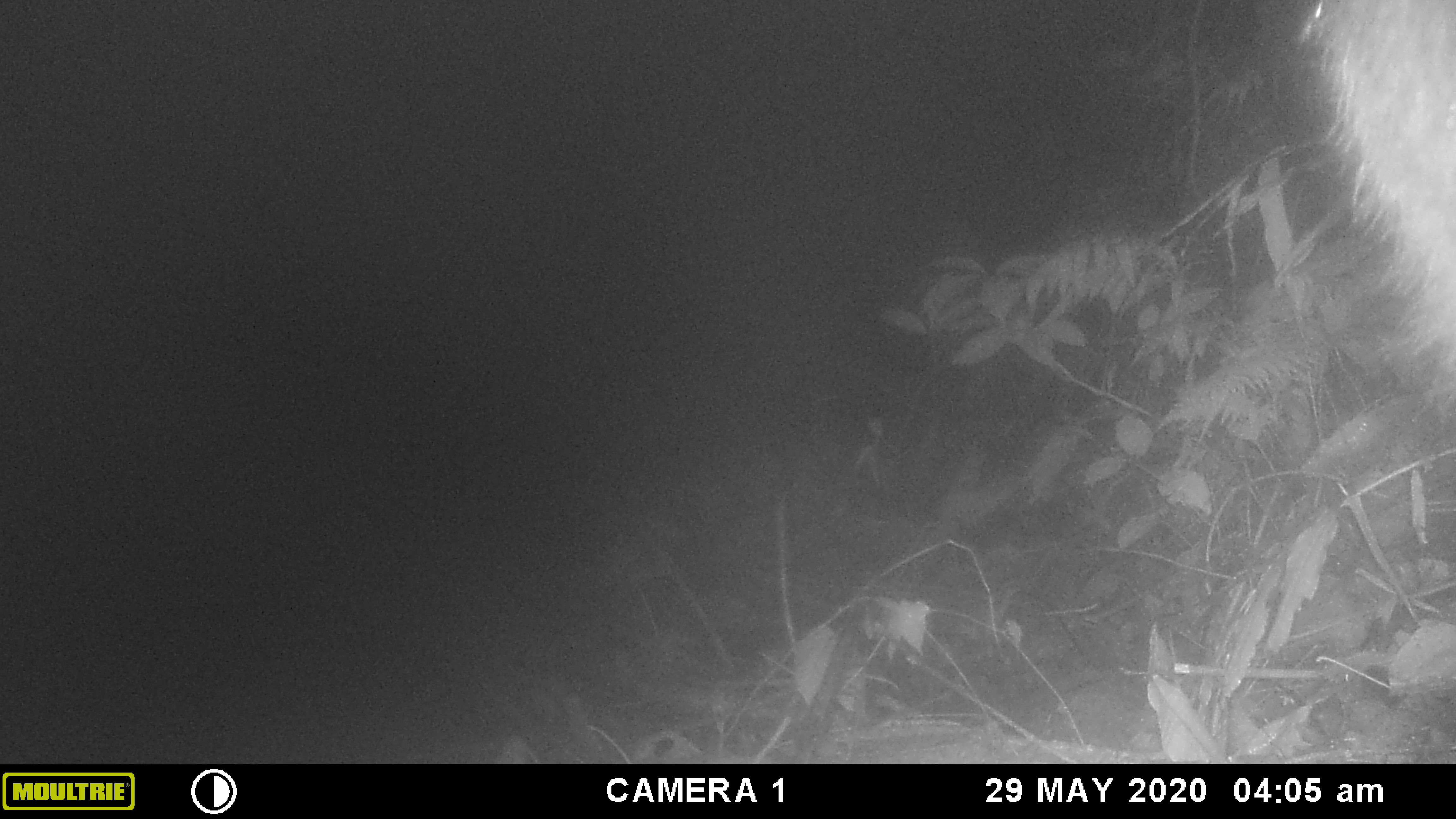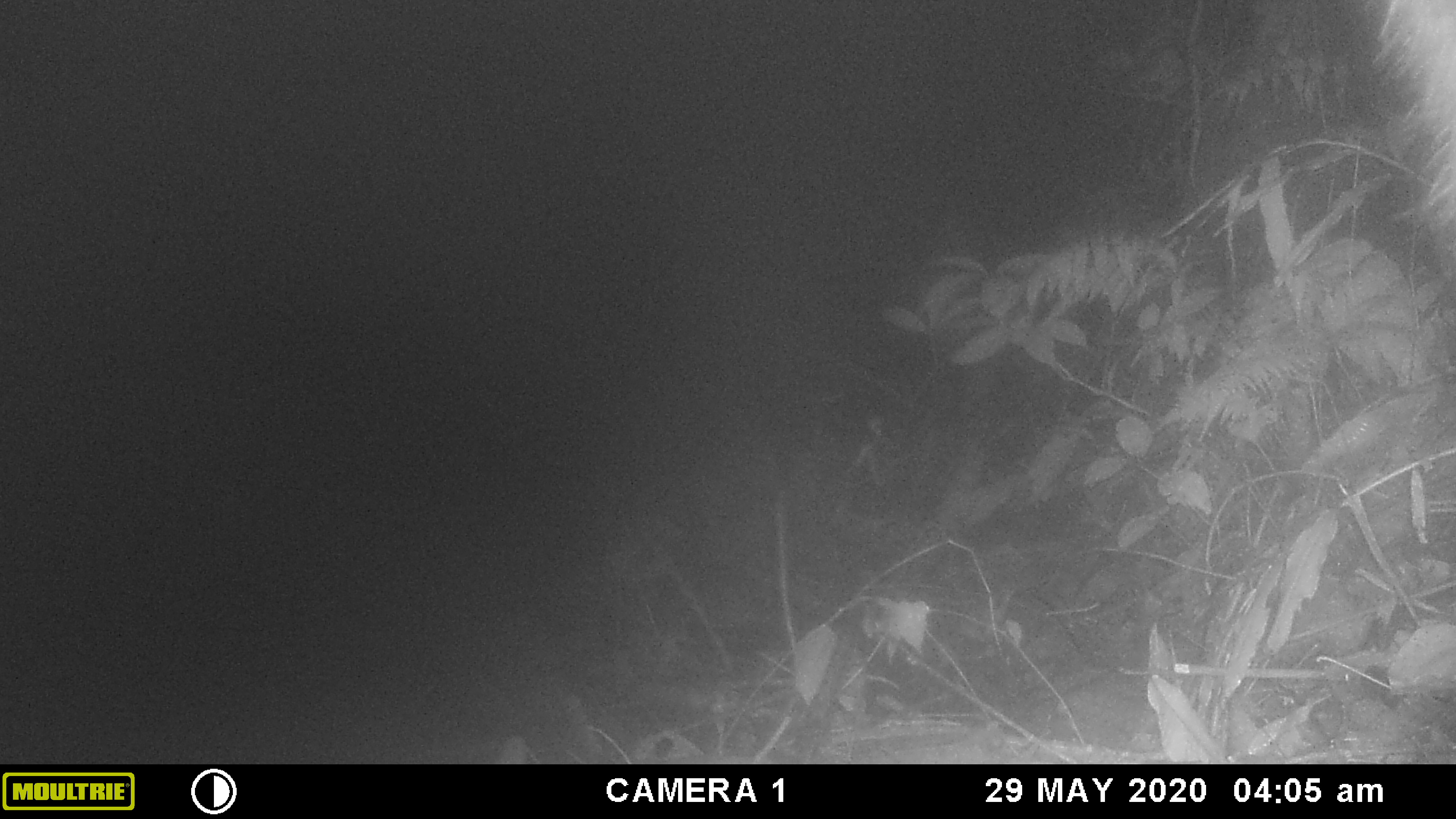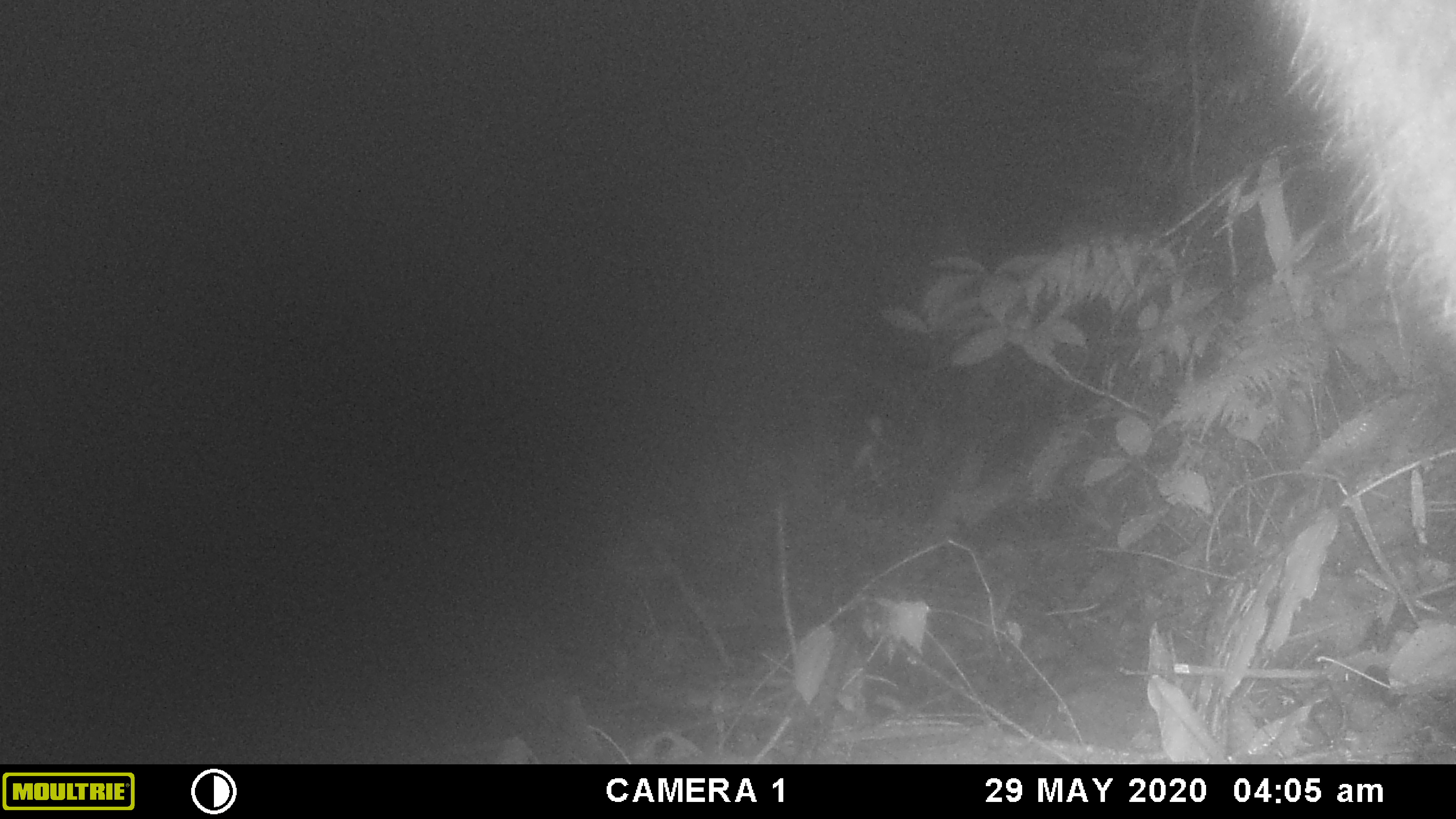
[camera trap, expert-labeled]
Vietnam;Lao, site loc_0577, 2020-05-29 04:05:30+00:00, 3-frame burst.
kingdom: Animalia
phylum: Chordata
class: Mammalia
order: Artiodactyla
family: Bovidae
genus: Capricornis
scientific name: Capricornis sumatraensis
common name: chinese serow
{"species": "chinese serow (Capricornis sumatraensis)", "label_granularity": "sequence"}